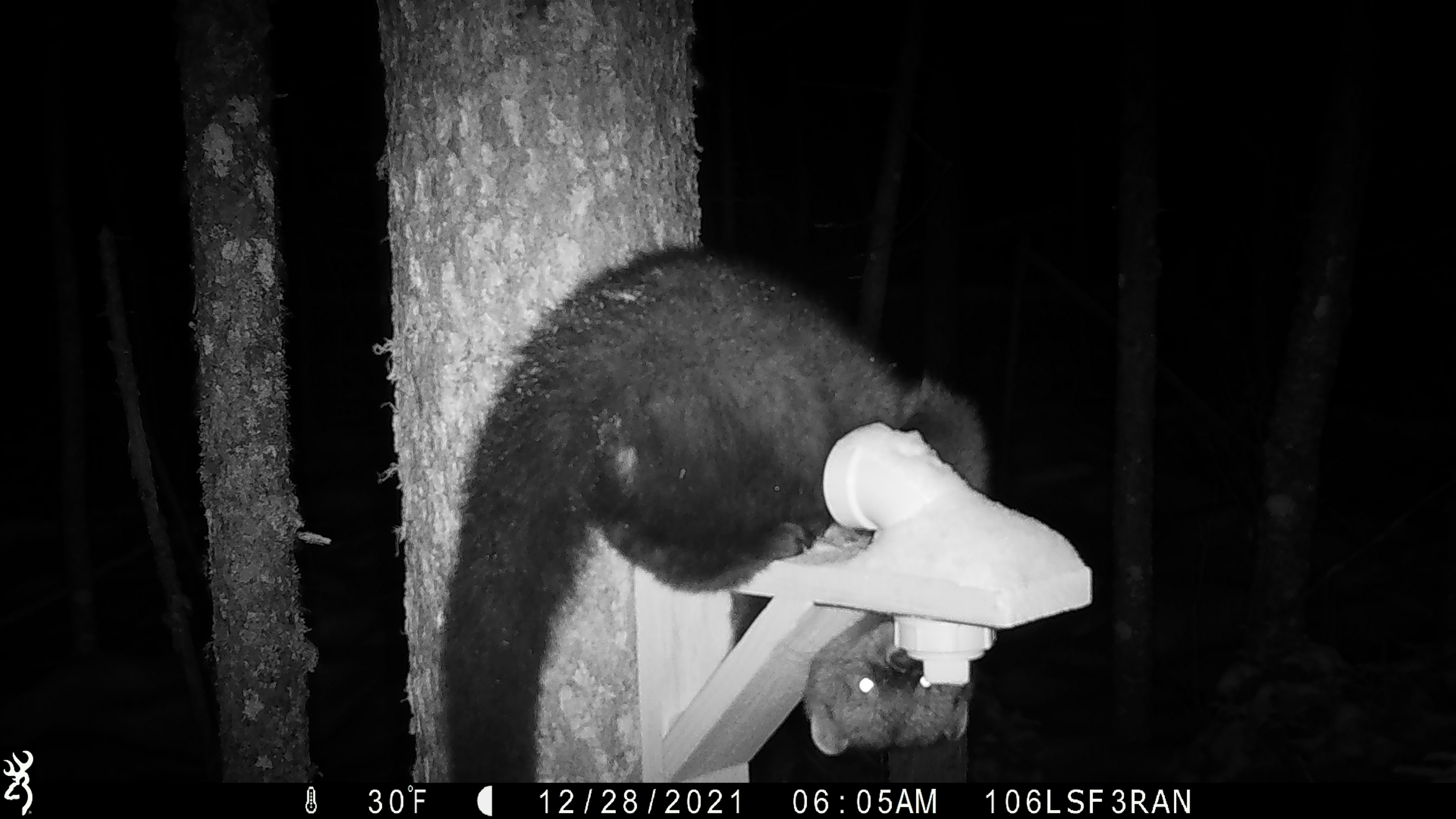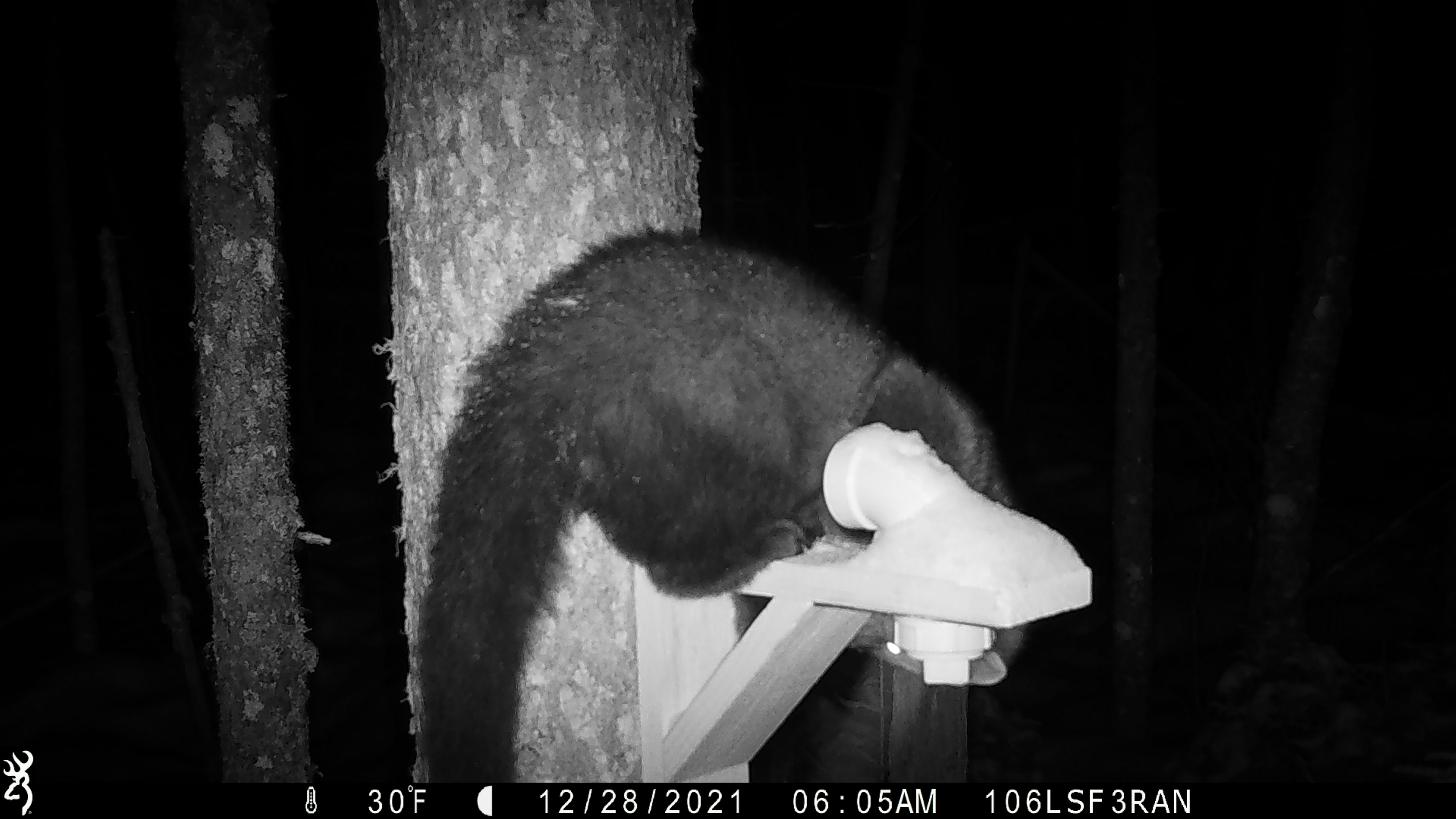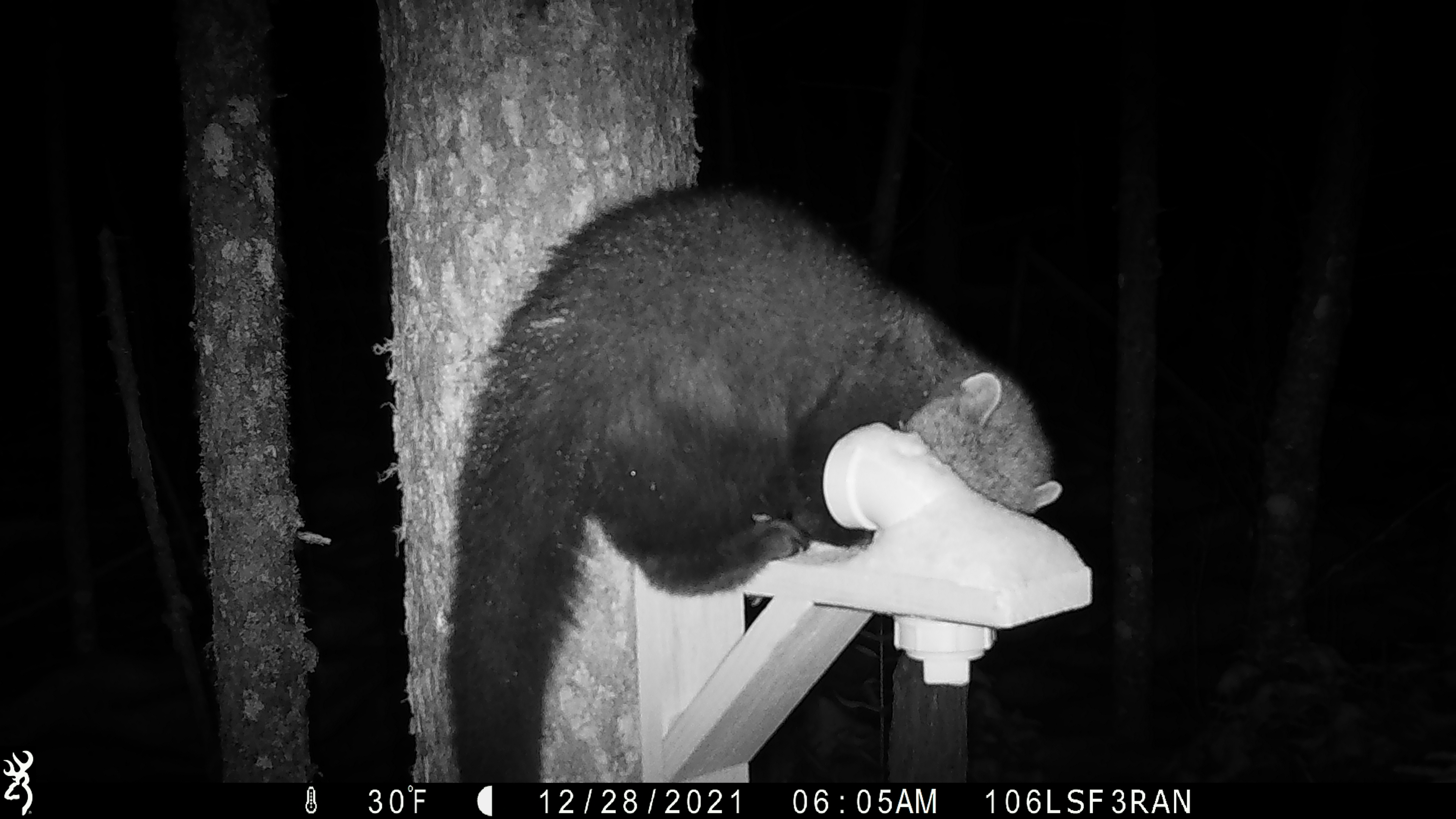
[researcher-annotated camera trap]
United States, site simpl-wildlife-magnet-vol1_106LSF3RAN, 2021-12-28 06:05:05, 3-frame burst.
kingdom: Animalia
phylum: Chordata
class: Mammalia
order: Carnivora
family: Mustelidae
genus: Pekania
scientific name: Pekania pennanti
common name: fisher